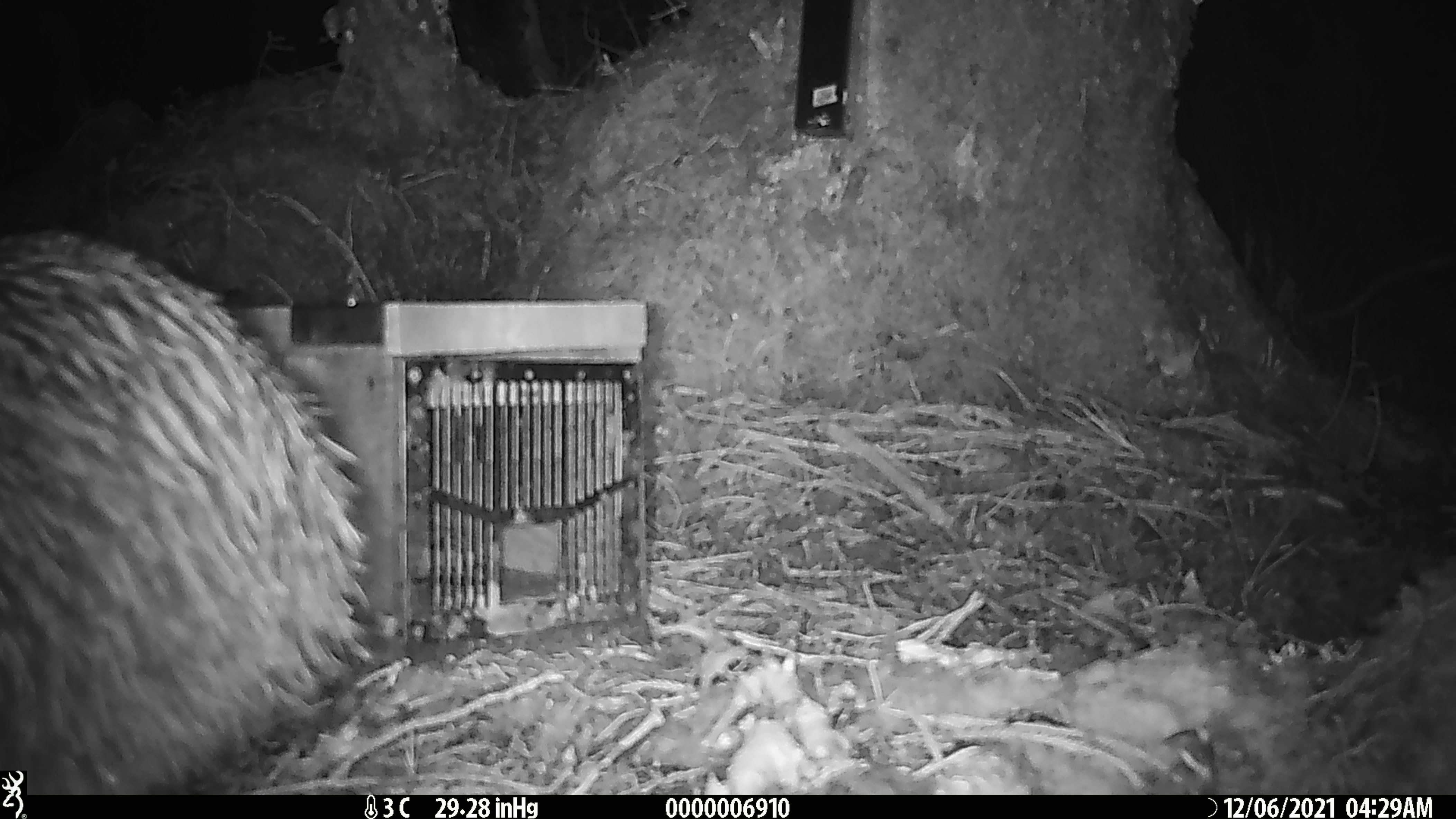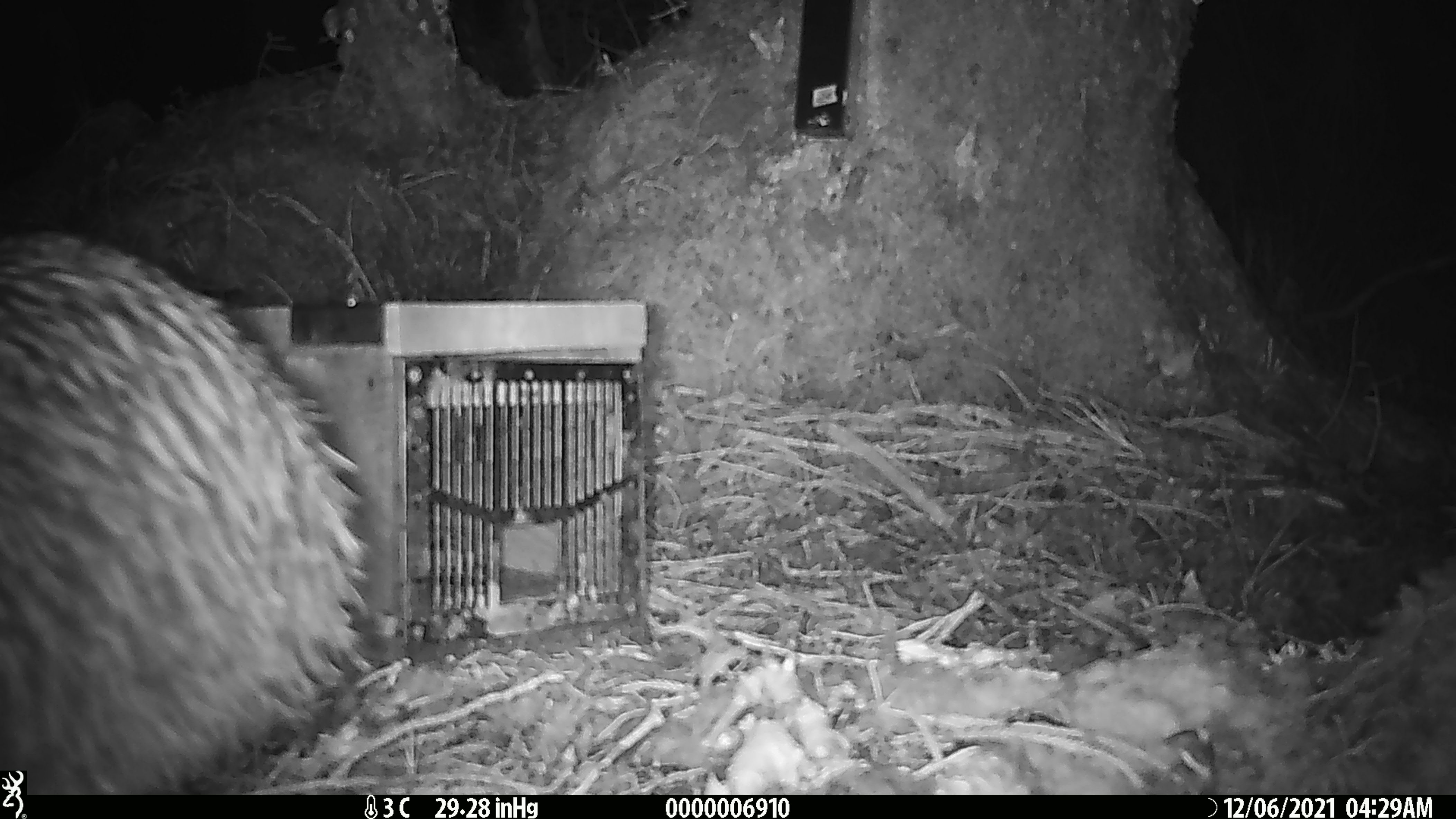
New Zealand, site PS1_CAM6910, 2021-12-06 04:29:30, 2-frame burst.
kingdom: Animalia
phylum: Chordata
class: Aves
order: Apterygiformes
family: Apterygidae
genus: Apteryx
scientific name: Apteryx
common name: kiwi